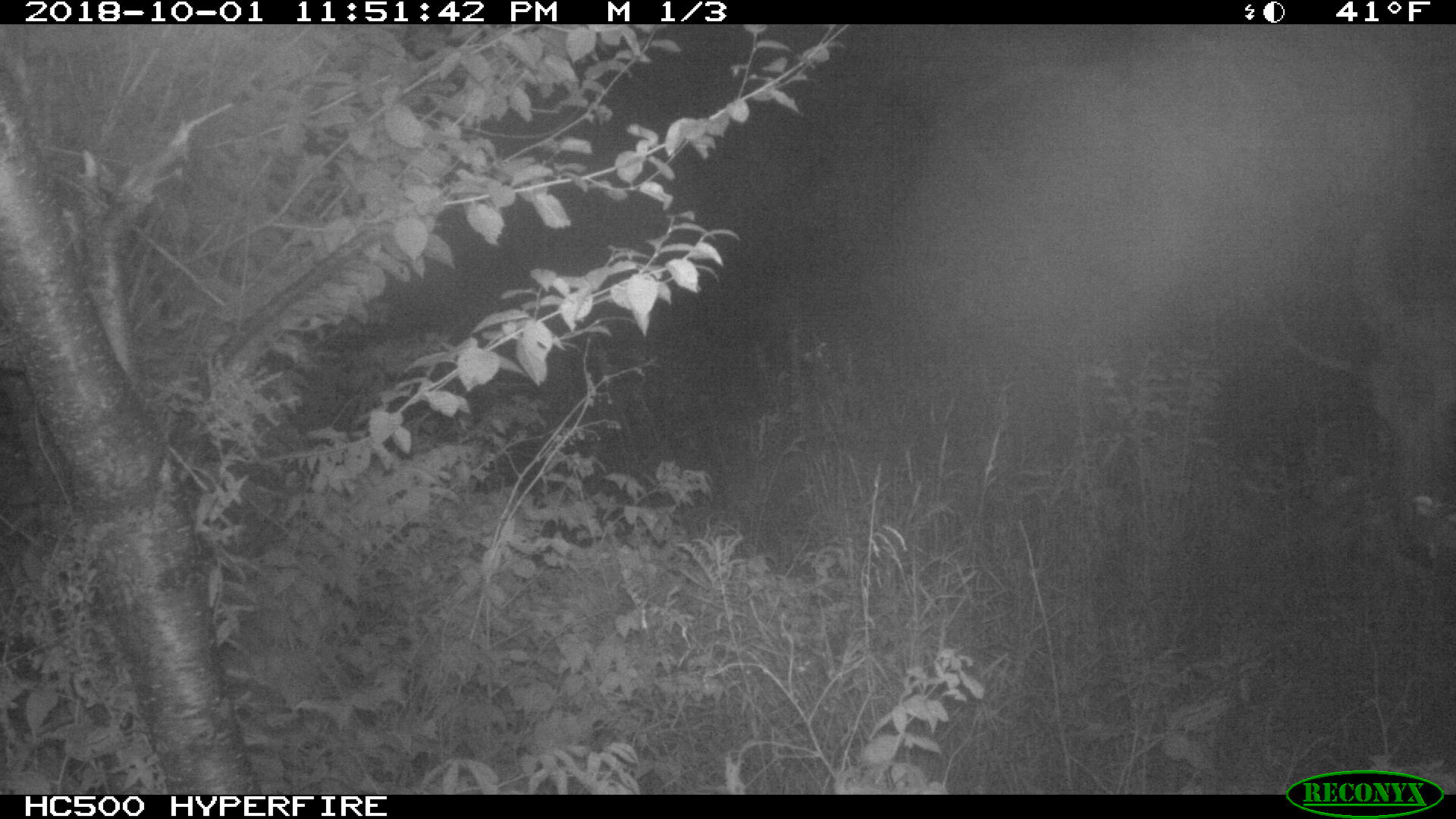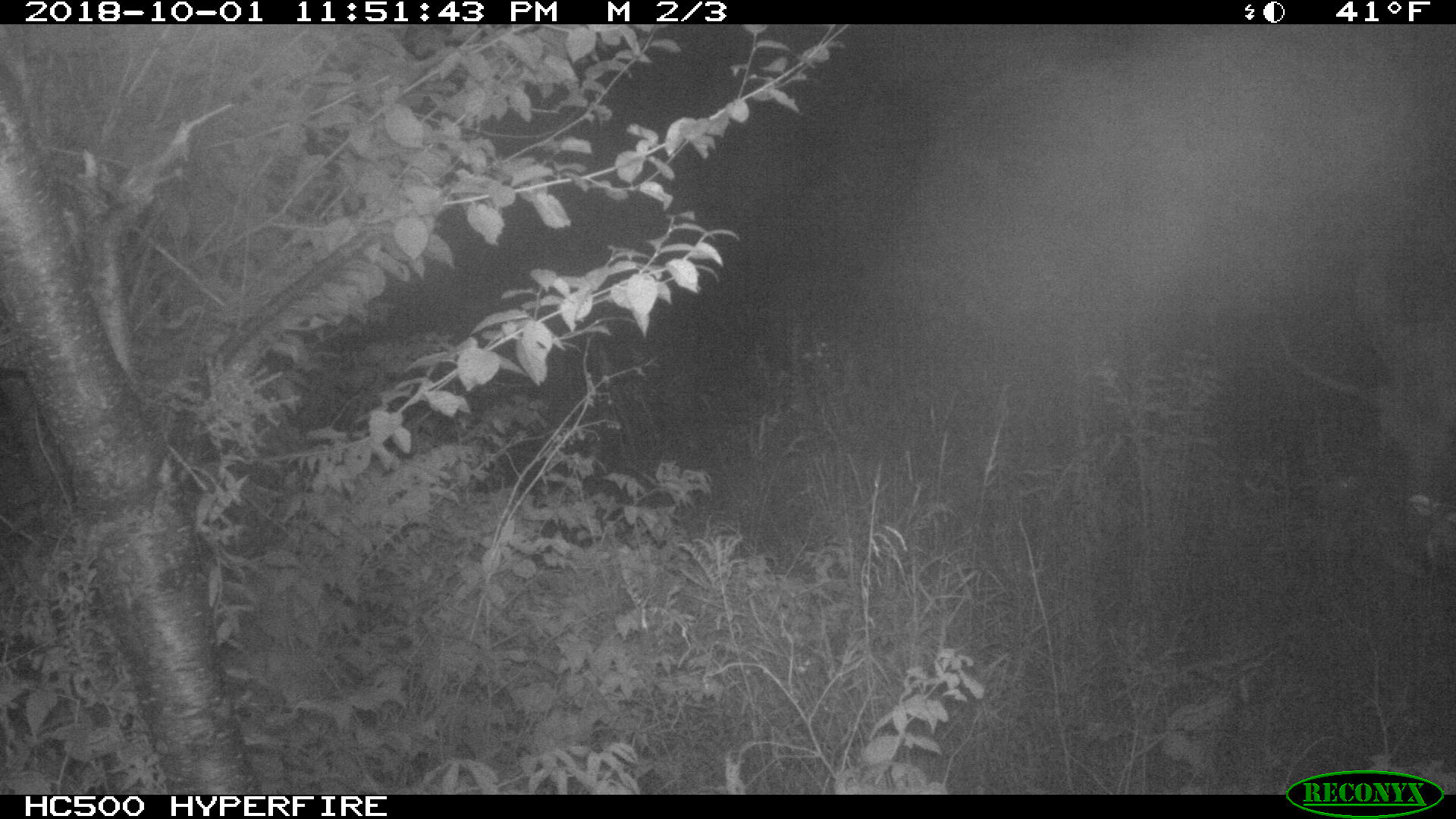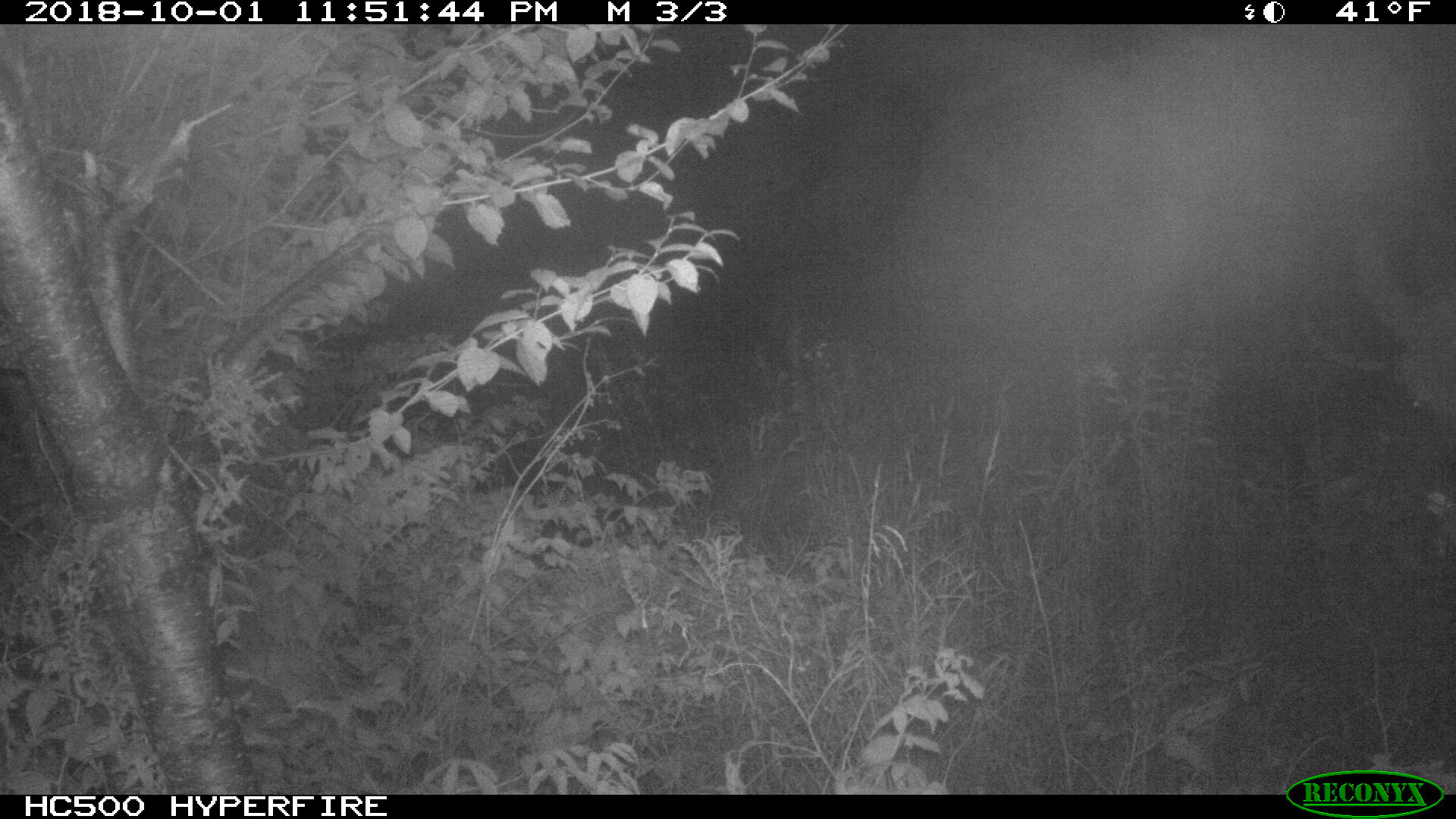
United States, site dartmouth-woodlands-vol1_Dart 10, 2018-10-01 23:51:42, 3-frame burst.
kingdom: Animalia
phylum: Chordata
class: Mammalia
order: Artiodactyla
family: Cervidae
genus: Alces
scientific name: Alces alces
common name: moose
Moose (Alces alces).